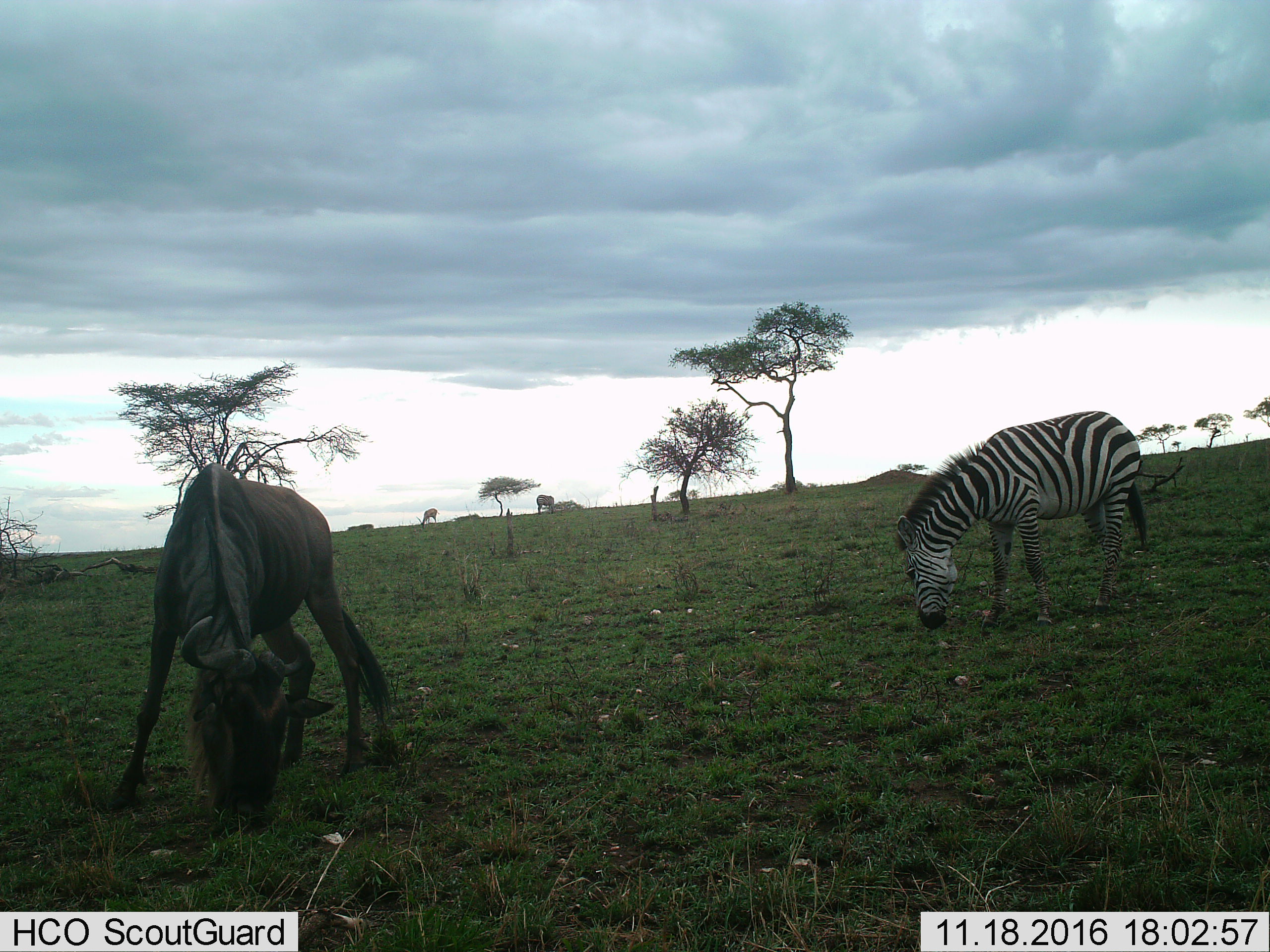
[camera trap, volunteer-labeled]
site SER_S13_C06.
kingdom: Animalia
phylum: Chordata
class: Mammalia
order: Artiodactyla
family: Bovidae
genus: Connochaetes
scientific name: Connochaetes taurinus taurinus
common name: blue wildebeest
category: wildebeestblue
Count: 1.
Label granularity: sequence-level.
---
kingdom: Animalia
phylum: Chordata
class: Mammalia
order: Perissodactyla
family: Equidae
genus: Equus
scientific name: Equus quagga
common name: plains zebra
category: zebraplains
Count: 2.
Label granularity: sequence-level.